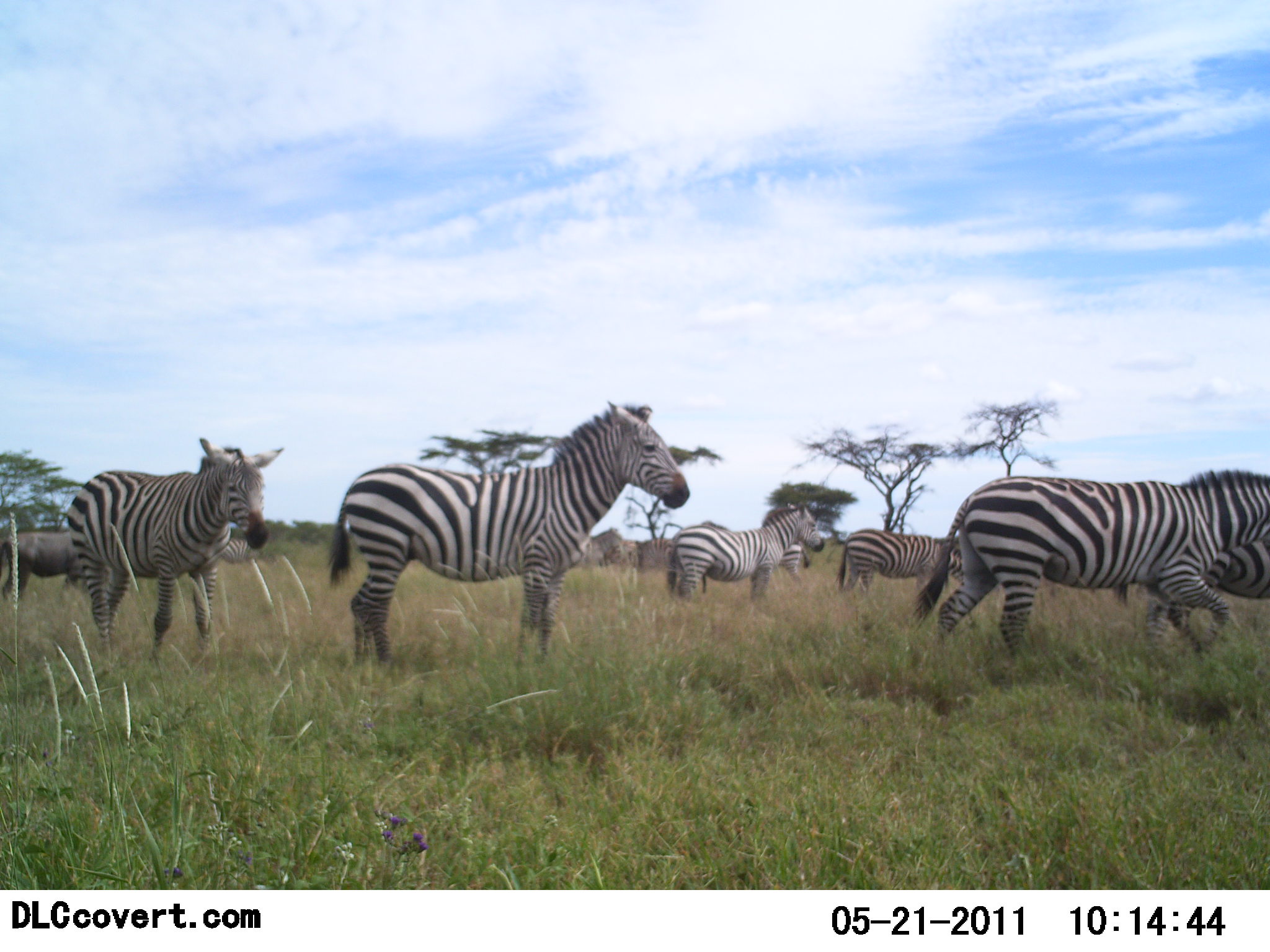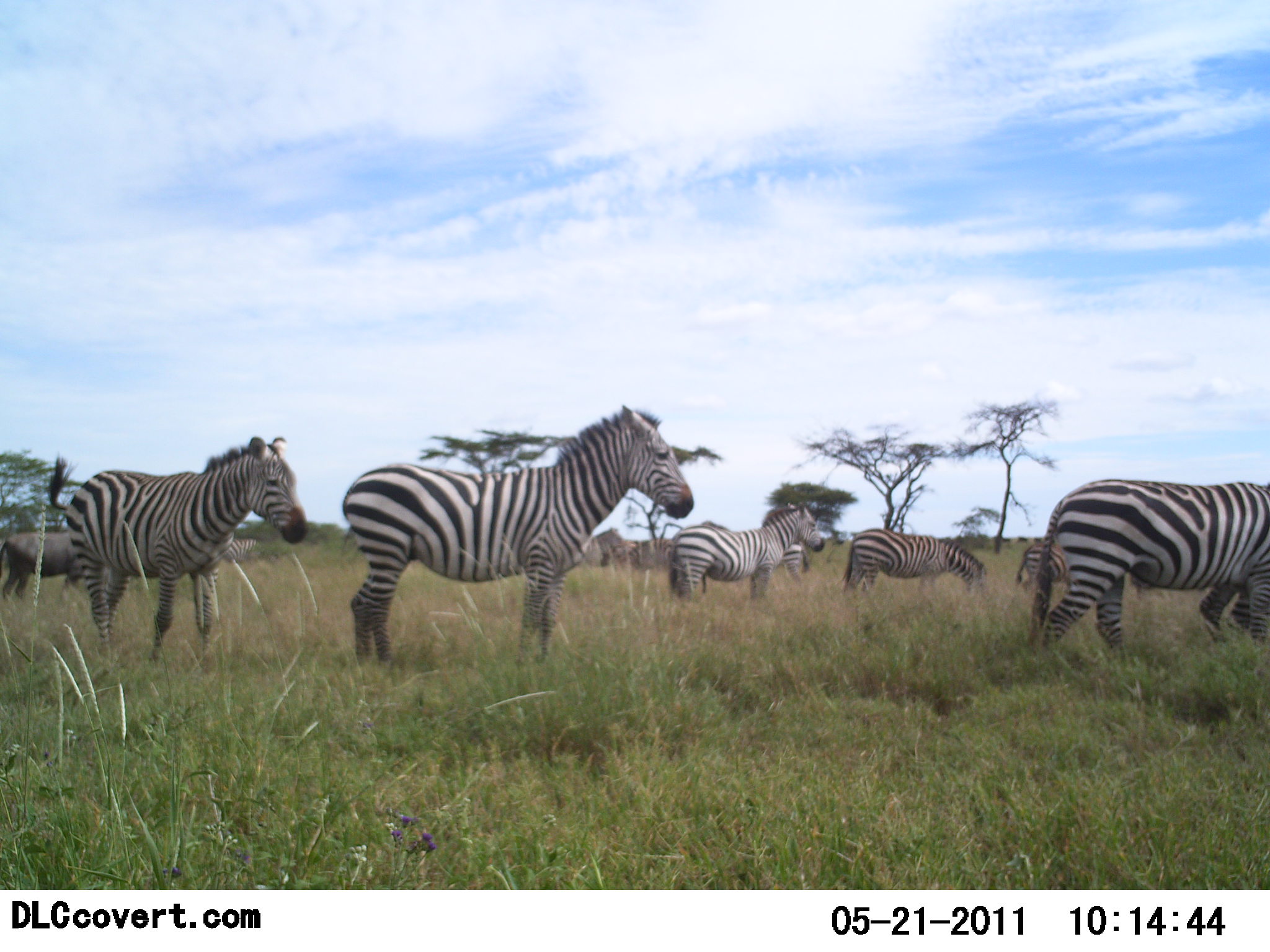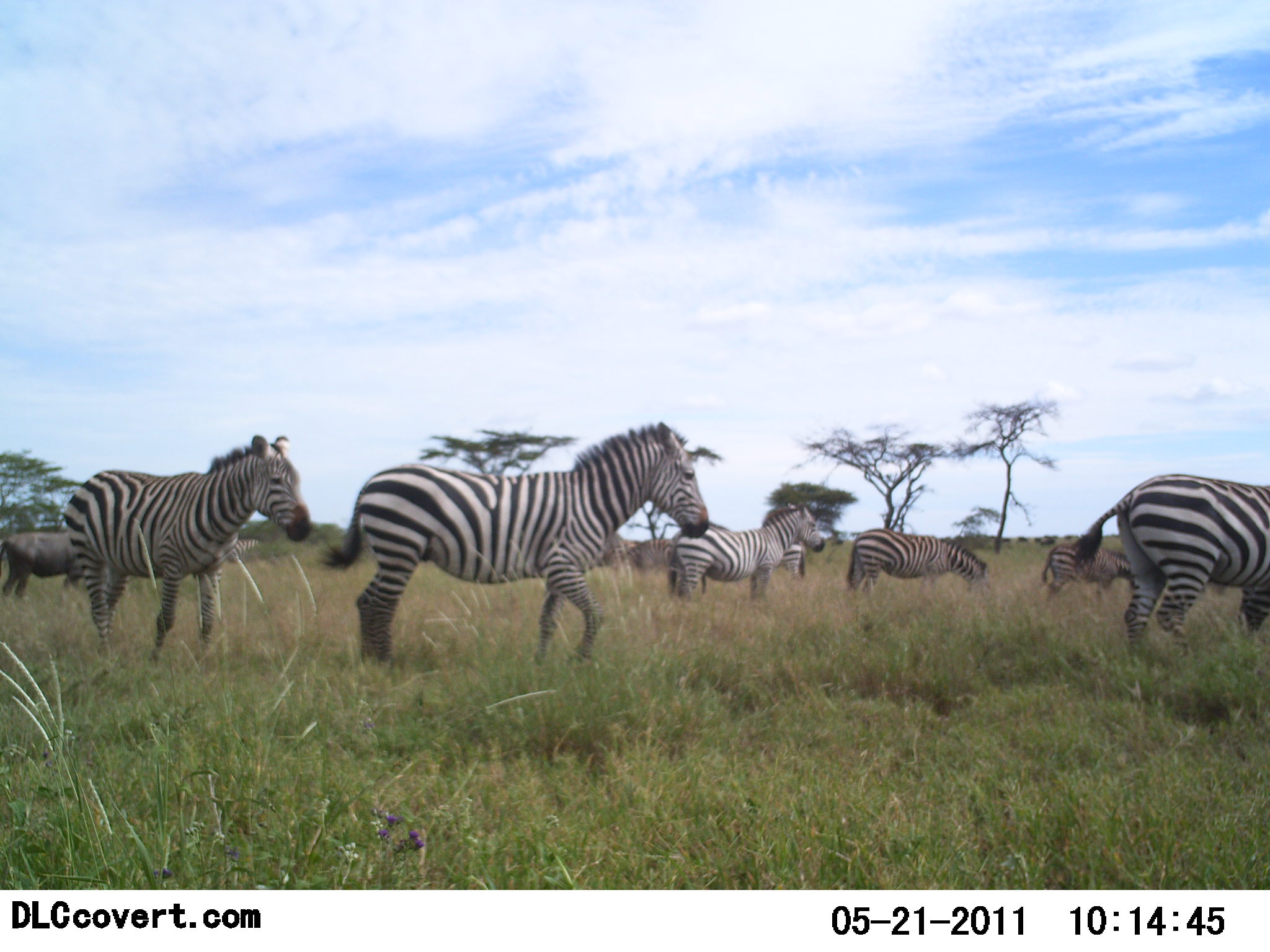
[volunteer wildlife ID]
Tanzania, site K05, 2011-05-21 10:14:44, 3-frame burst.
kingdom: Animalia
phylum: Chordata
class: Mammalia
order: Perissodactyla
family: Equidae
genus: Equus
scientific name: Equus quagga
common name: plains zebra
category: zebra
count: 7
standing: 67%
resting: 0%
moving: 73%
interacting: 0%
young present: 0%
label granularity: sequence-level